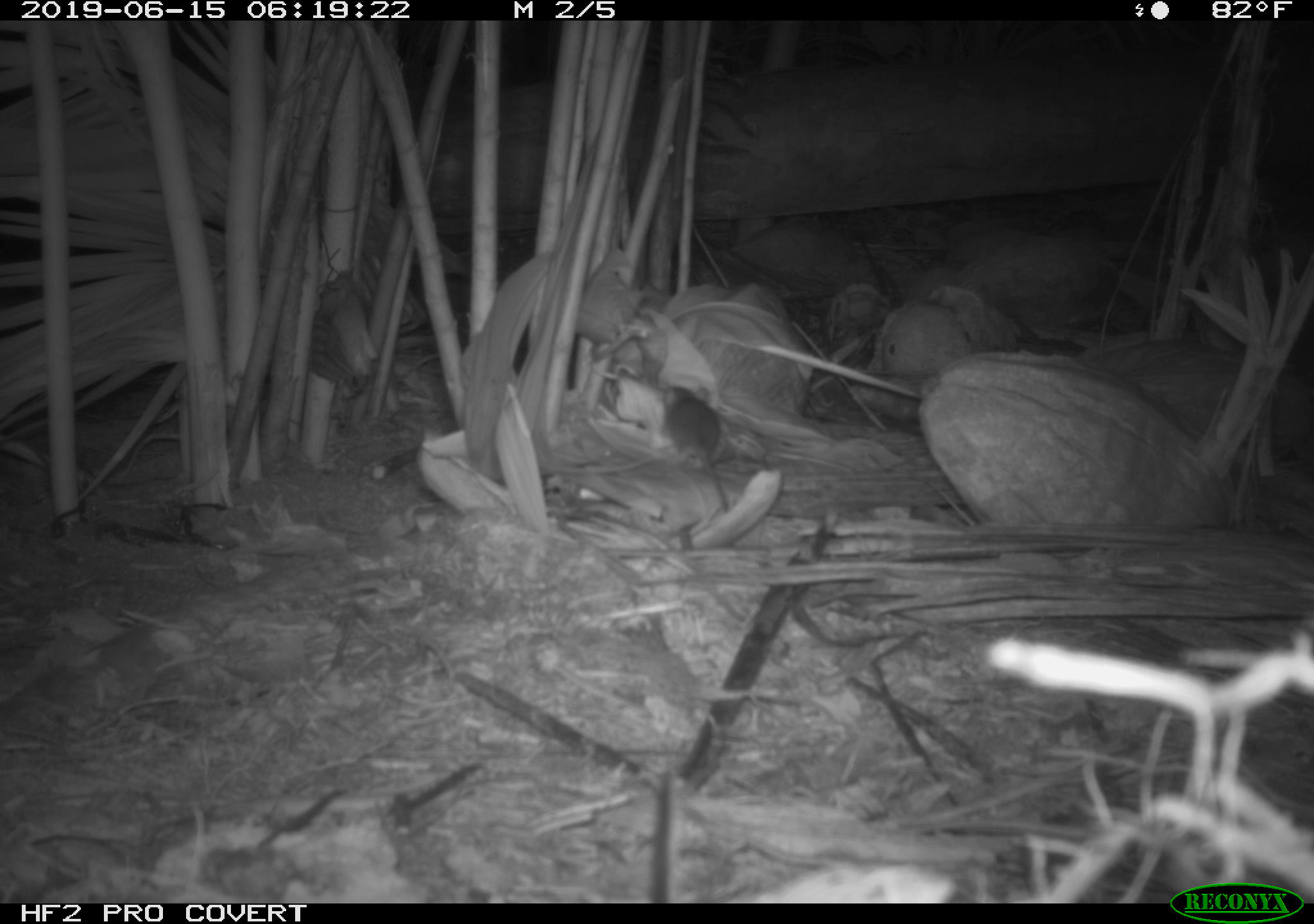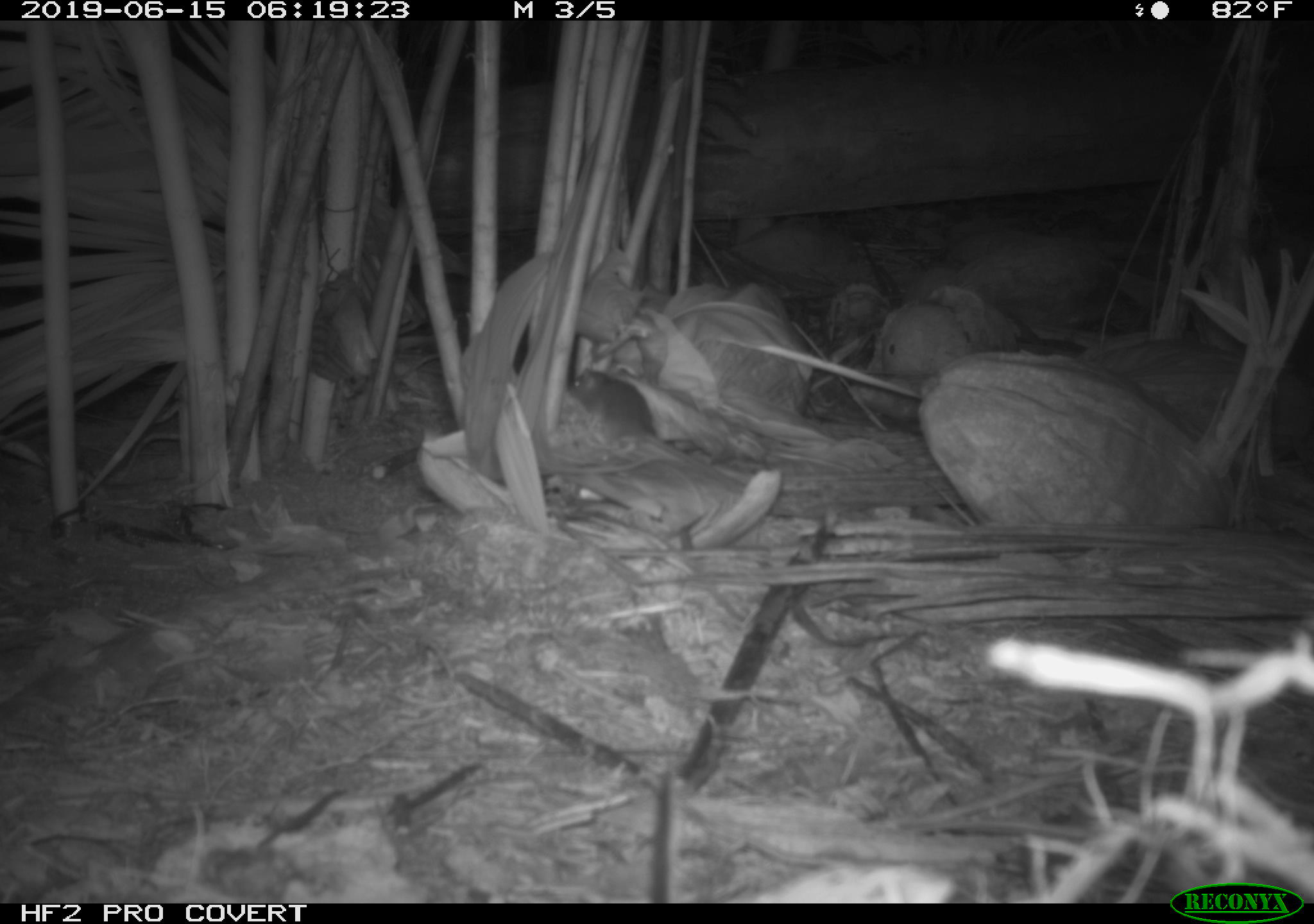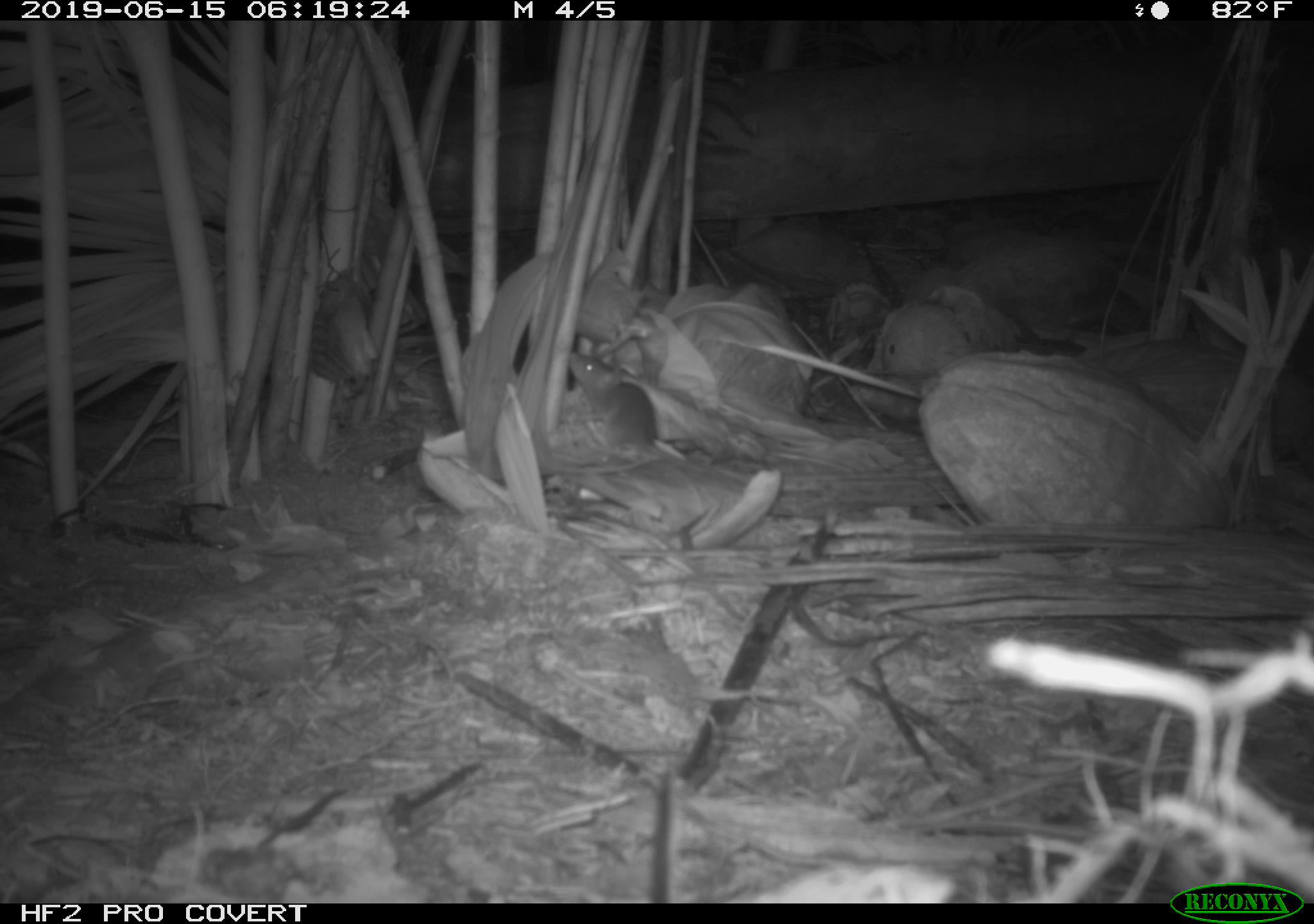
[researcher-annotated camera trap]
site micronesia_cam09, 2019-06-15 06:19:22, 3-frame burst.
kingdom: Animalia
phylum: Chordata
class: Mammalia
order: Rodentia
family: Muridae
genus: Rattus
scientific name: Rattus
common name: rat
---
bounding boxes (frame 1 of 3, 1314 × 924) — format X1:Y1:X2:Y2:
rat: 661:382:731:500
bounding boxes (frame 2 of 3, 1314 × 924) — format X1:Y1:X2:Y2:
rat: 567:362:660:449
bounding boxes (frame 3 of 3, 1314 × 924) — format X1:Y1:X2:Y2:
rat: 567:344:665:456